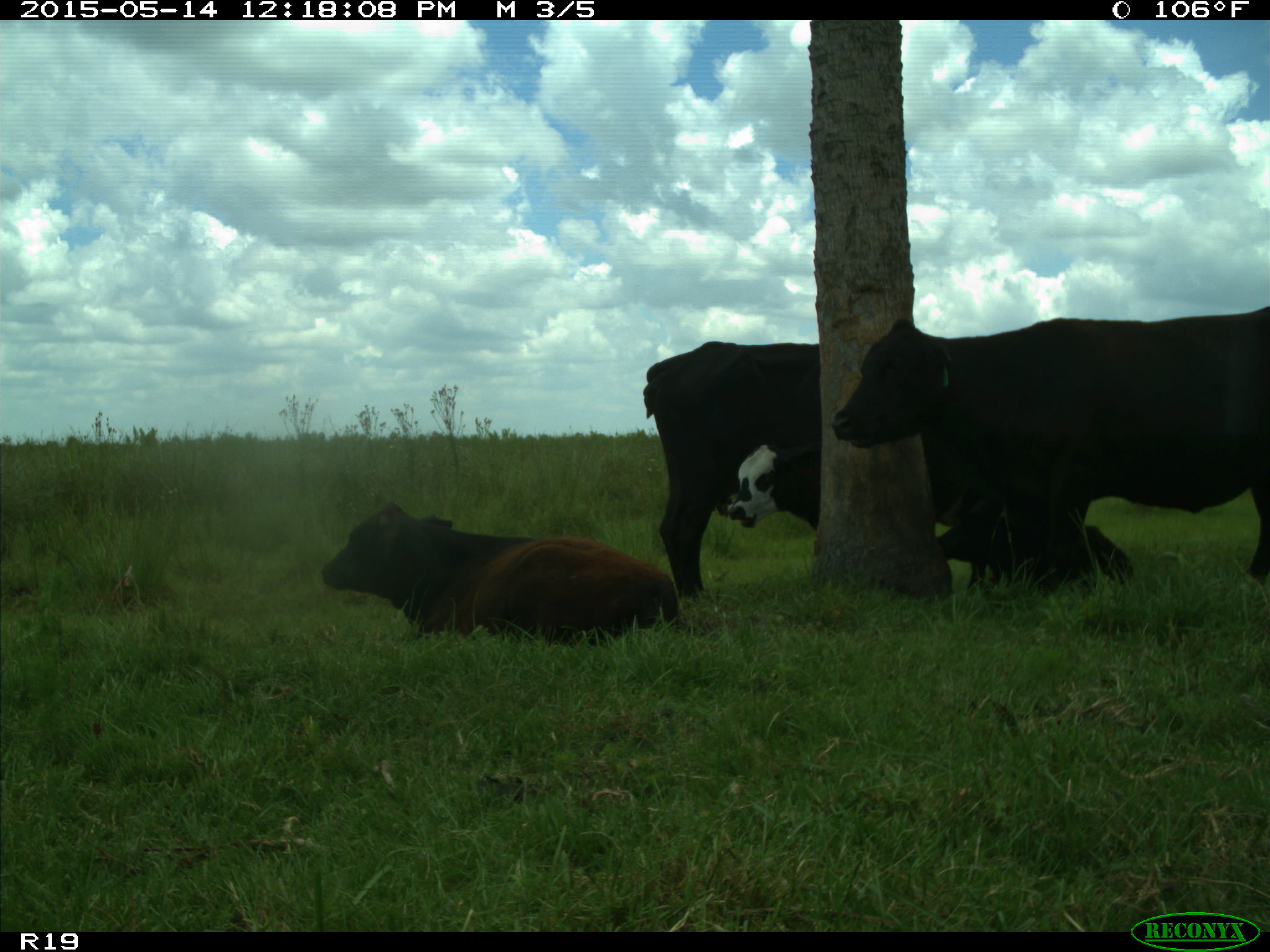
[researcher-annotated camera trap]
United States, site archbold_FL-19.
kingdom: Animalia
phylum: Chordata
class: Mammalia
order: Artiodactyla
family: Bovidae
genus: Bos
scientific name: Bos taurus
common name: domestic cow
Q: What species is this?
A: Bos taurus (domestic cow).